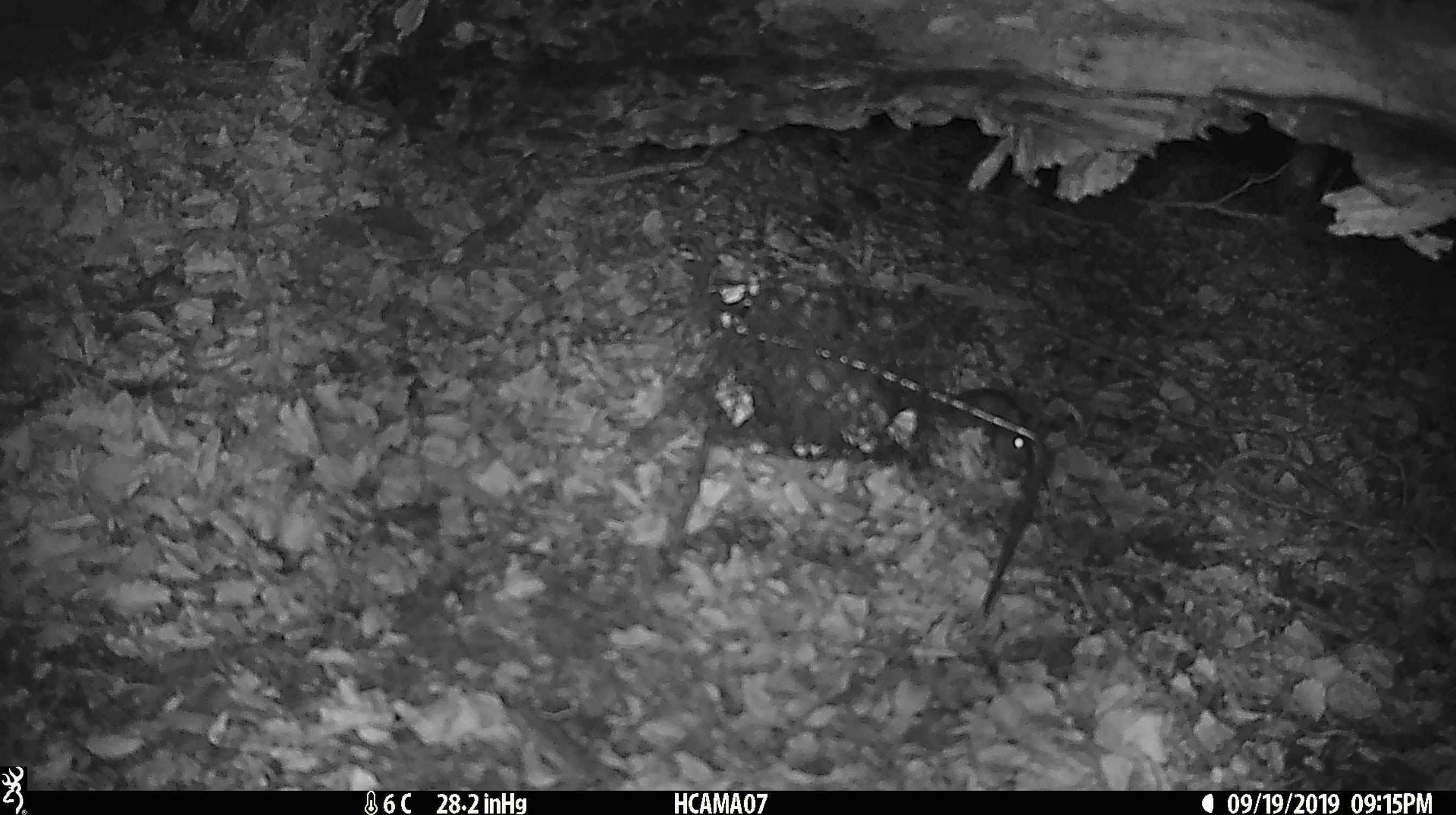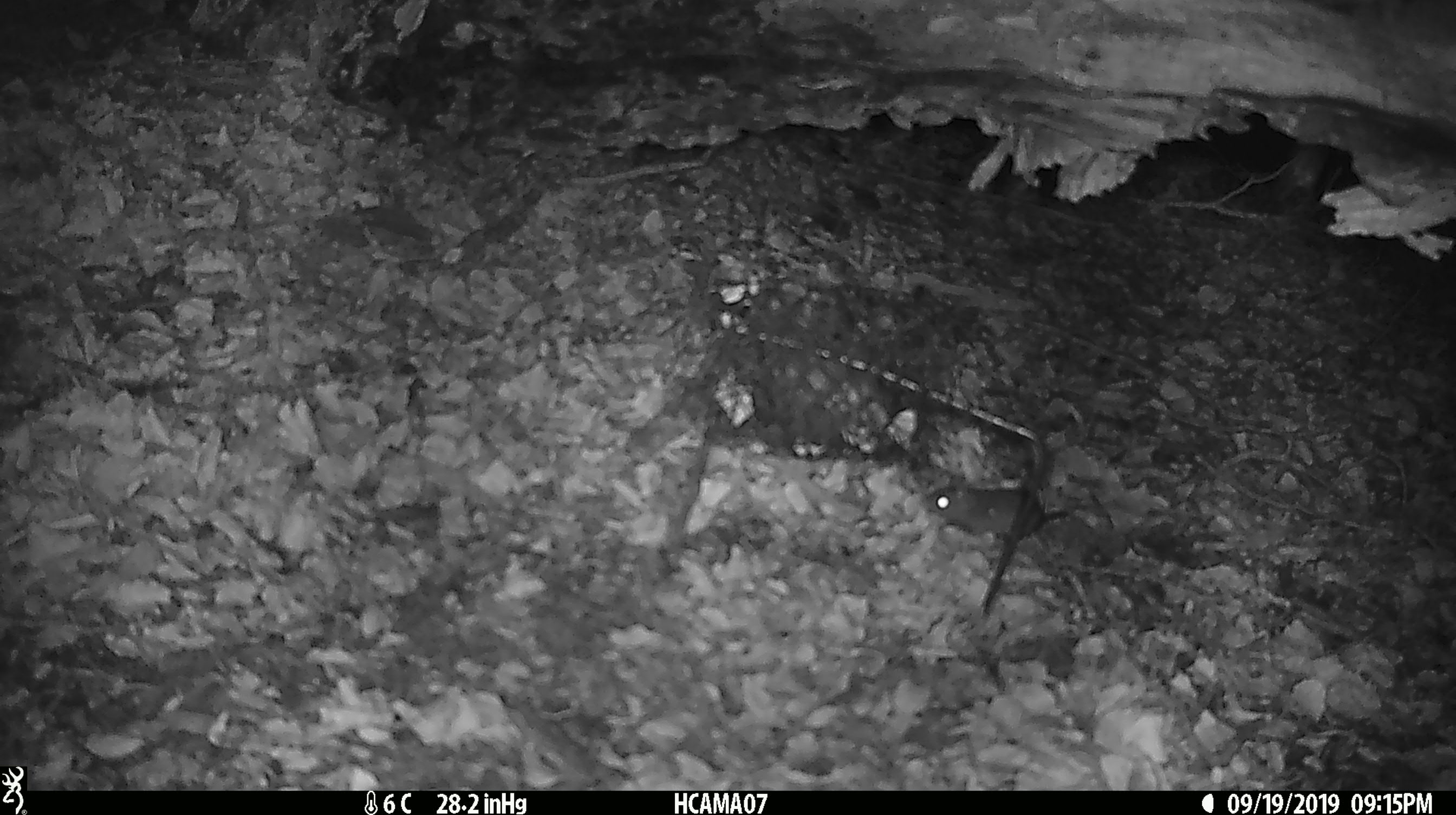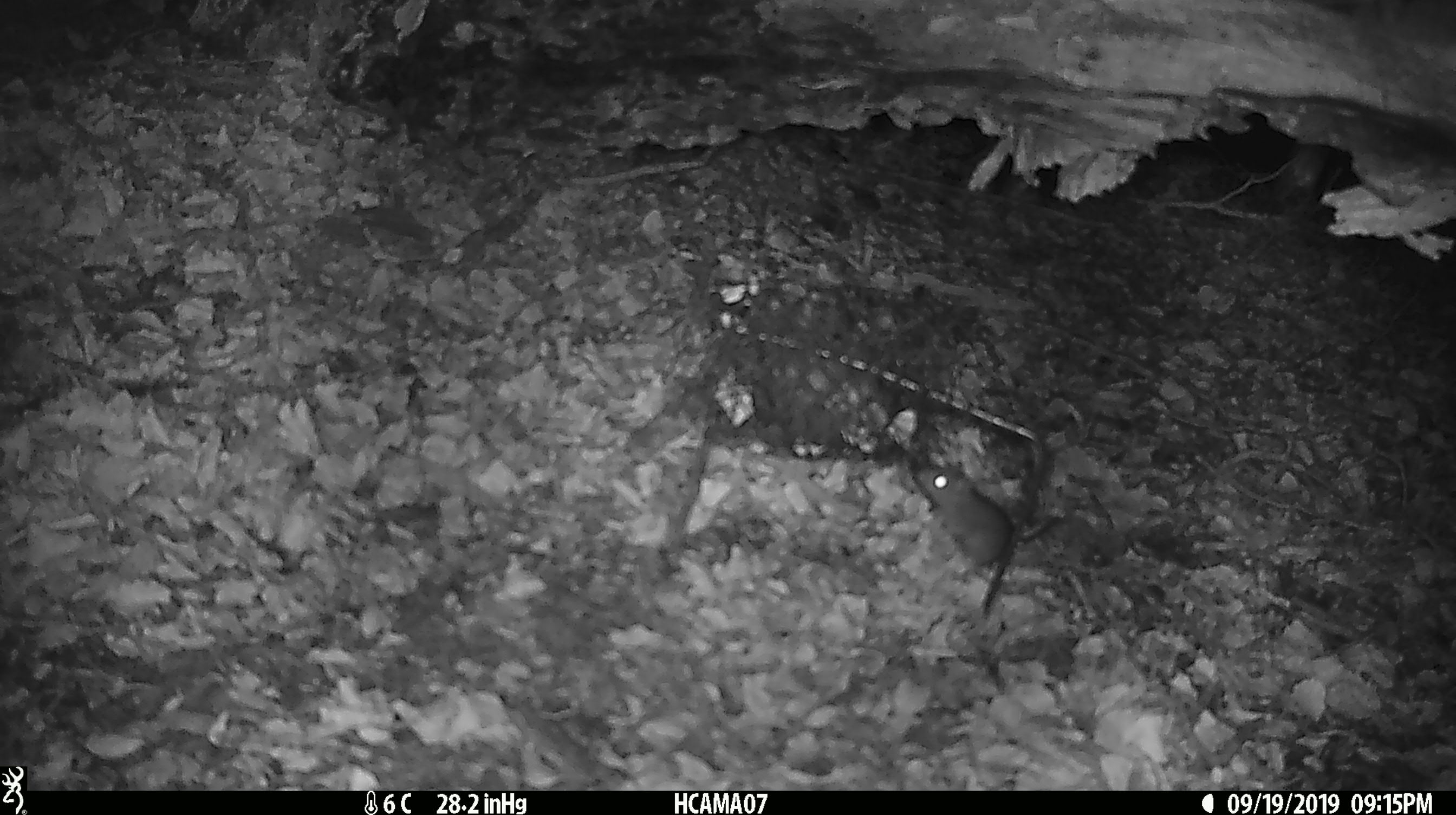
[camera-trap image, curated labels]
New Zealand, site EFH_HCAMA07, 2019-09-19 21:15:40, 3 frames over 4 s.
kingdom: Animalia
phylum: Chordata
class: Mammalia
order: Rodentia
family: Muridae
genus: Mus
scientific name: Mus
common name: mouse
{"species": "mouse (Mus)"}